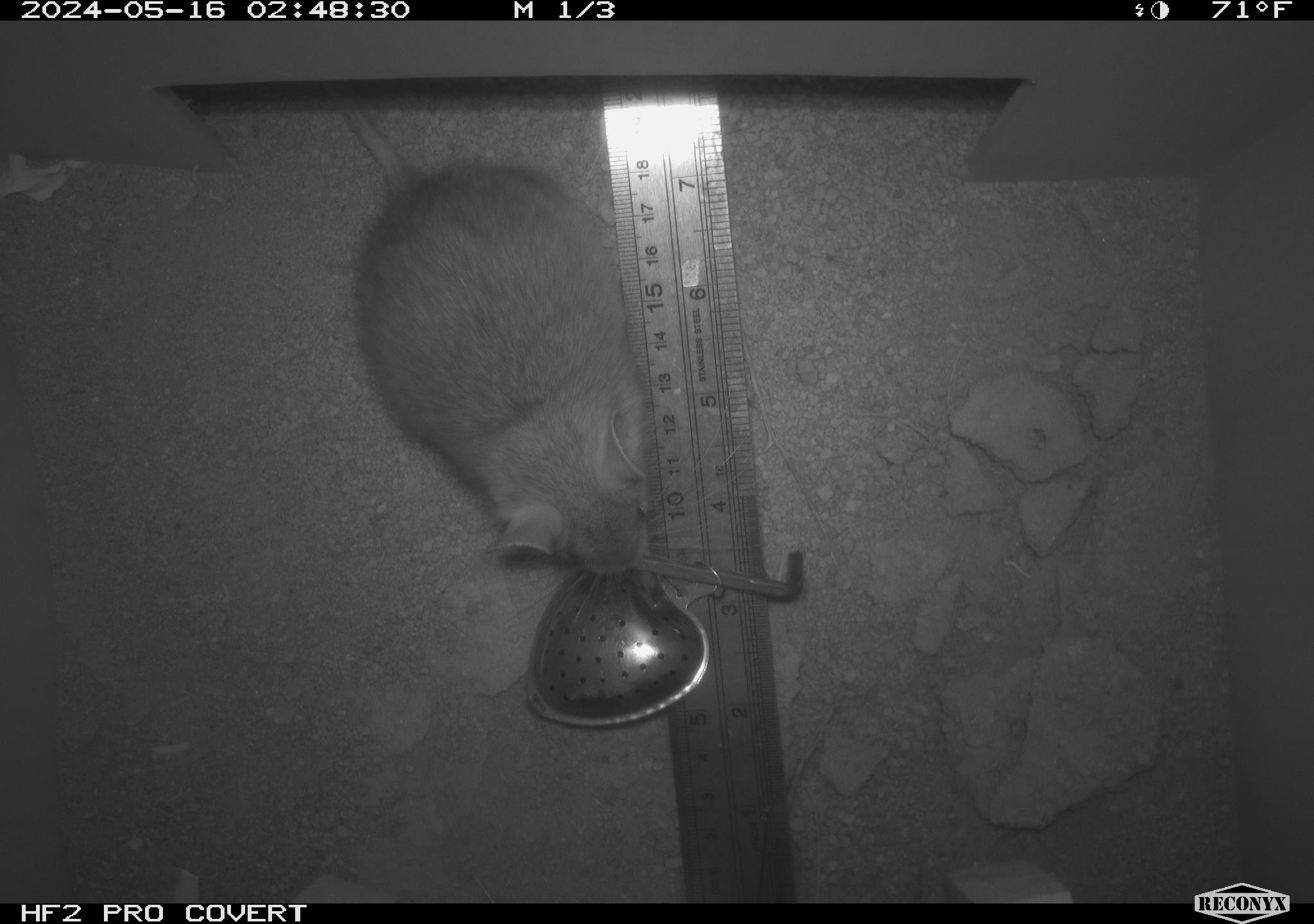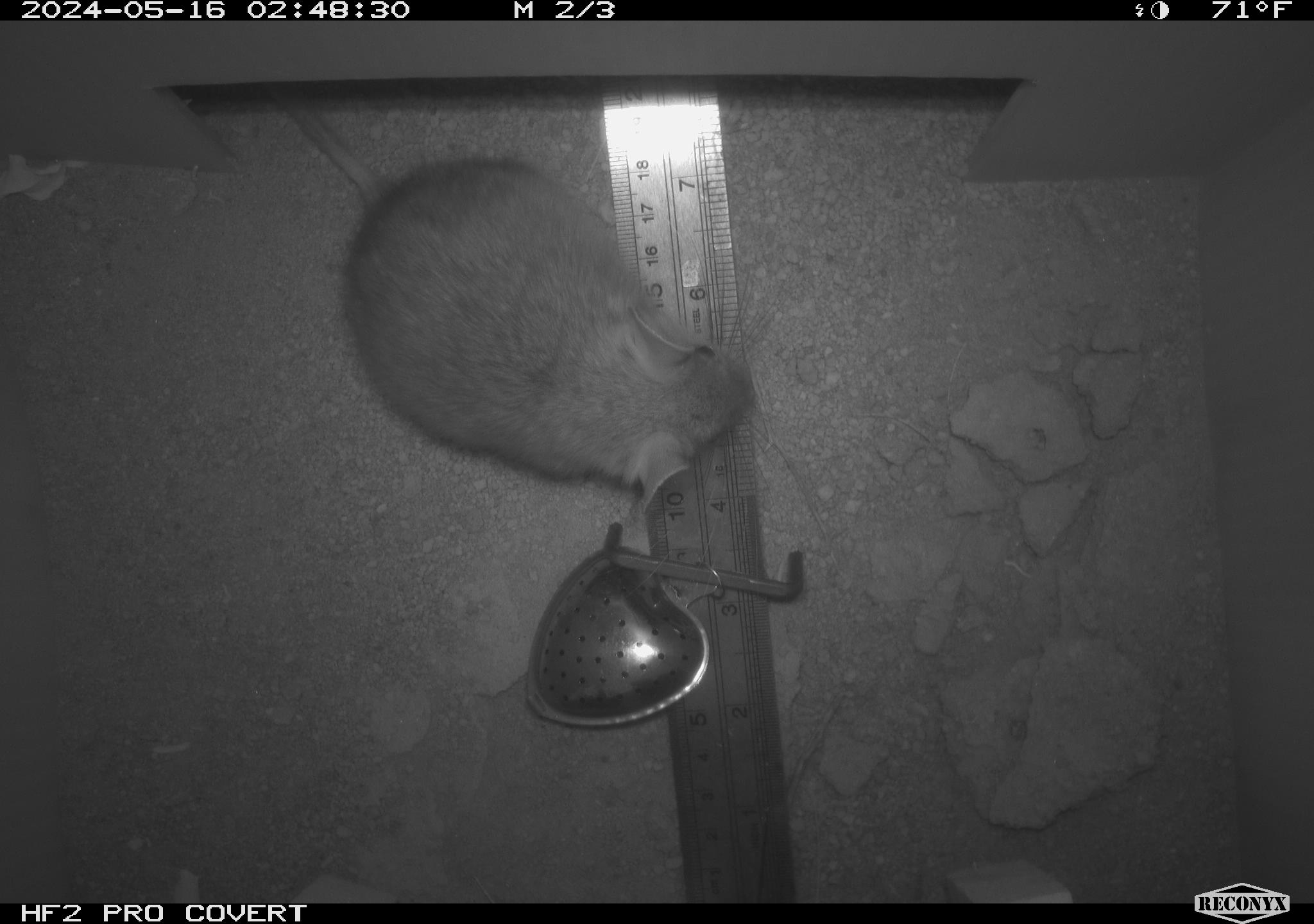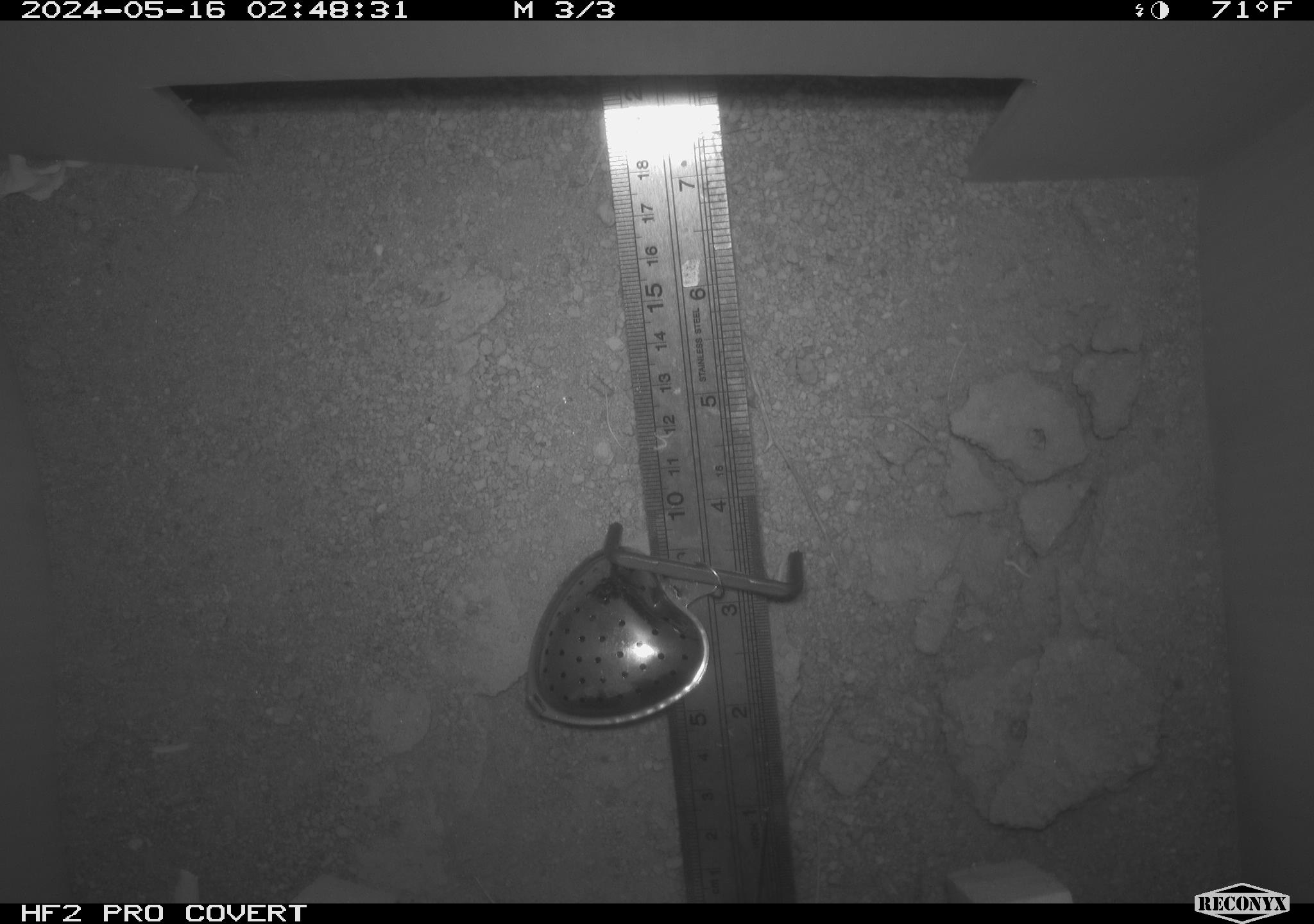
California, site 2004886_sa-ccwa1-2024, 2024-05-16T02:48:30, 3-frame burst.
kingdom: Animalia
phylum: Chordata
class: Mammalia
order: Rodentia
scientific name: Rodentia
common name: woodrat or rat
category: woodrat or rat species